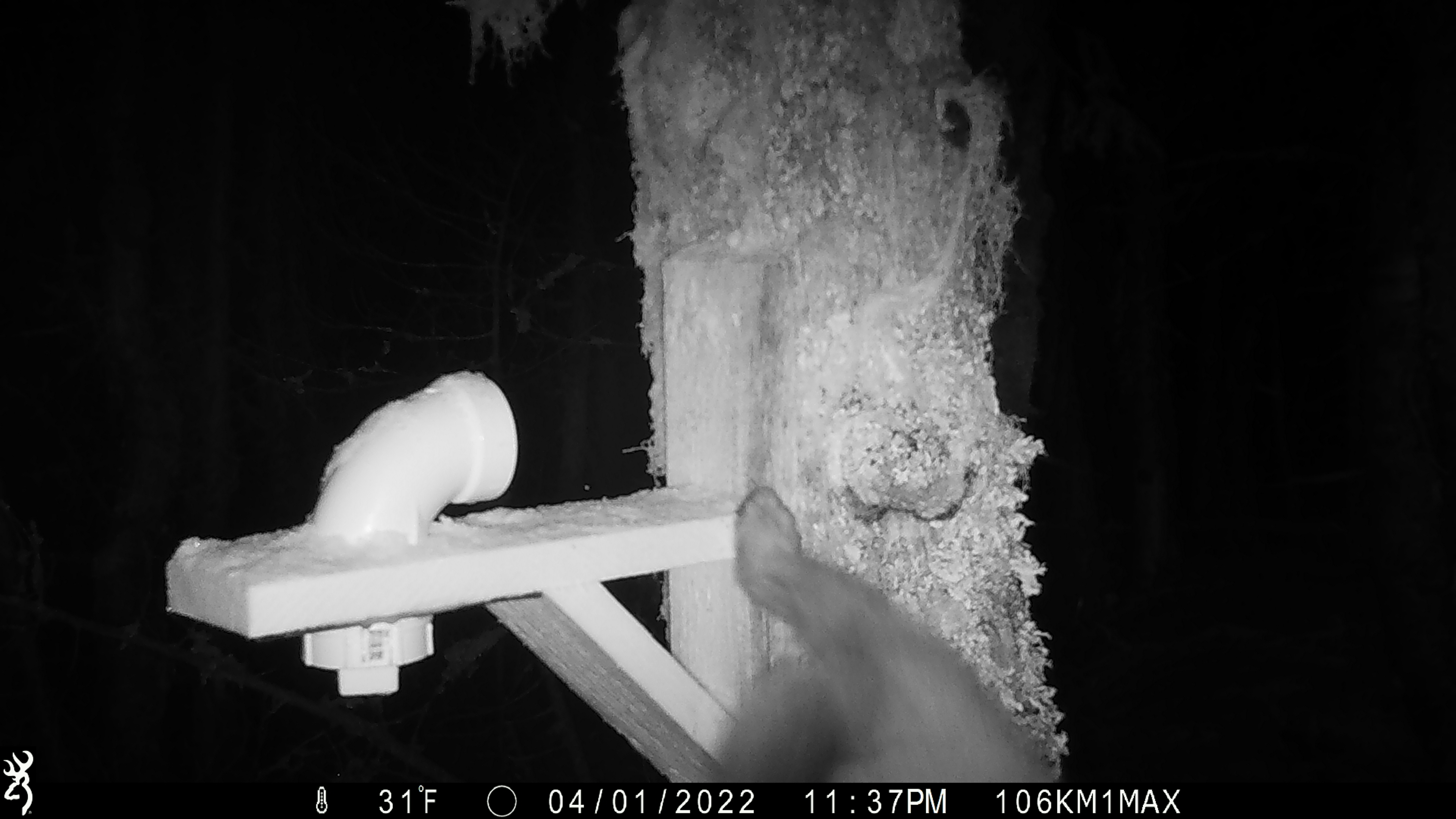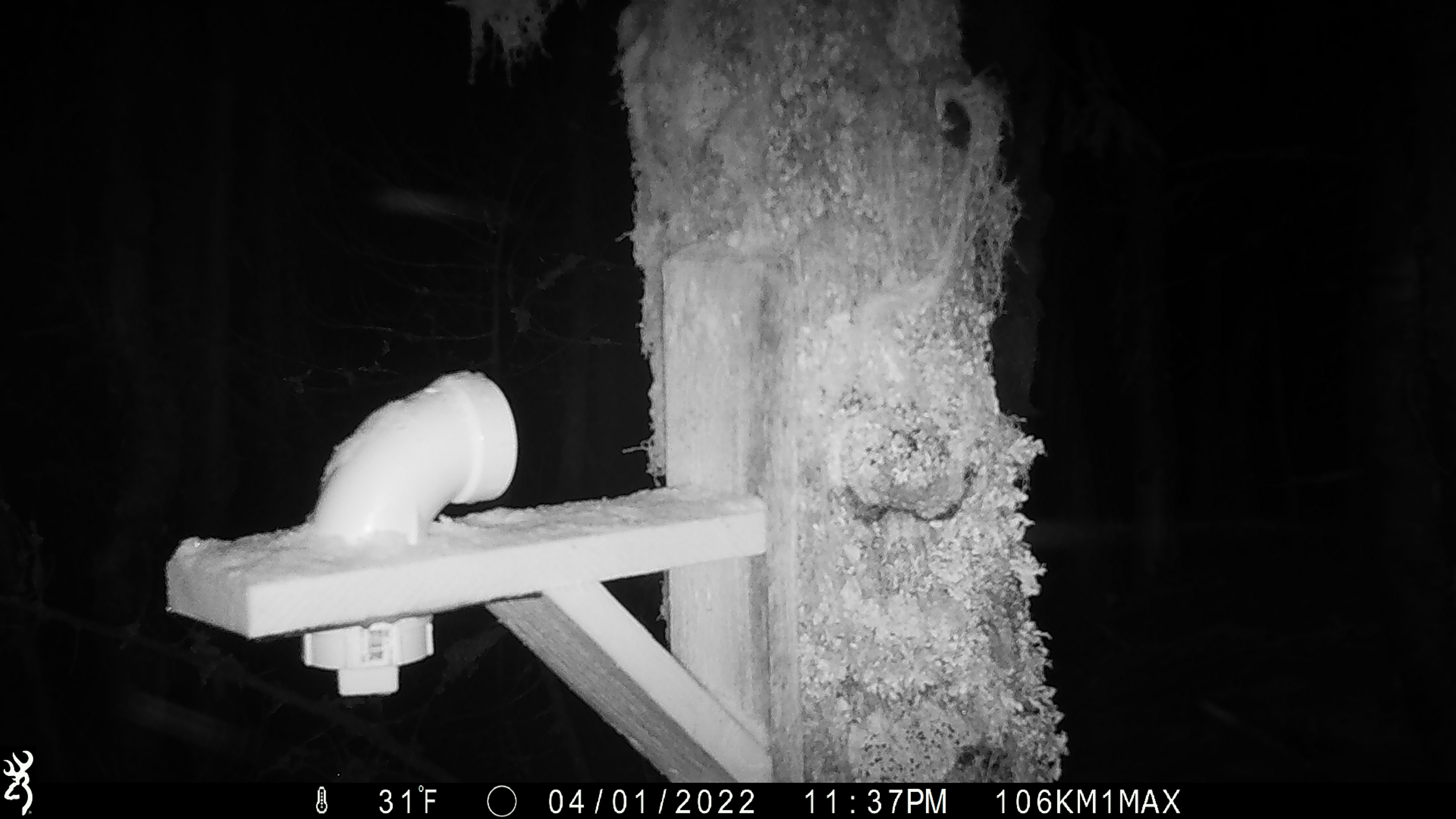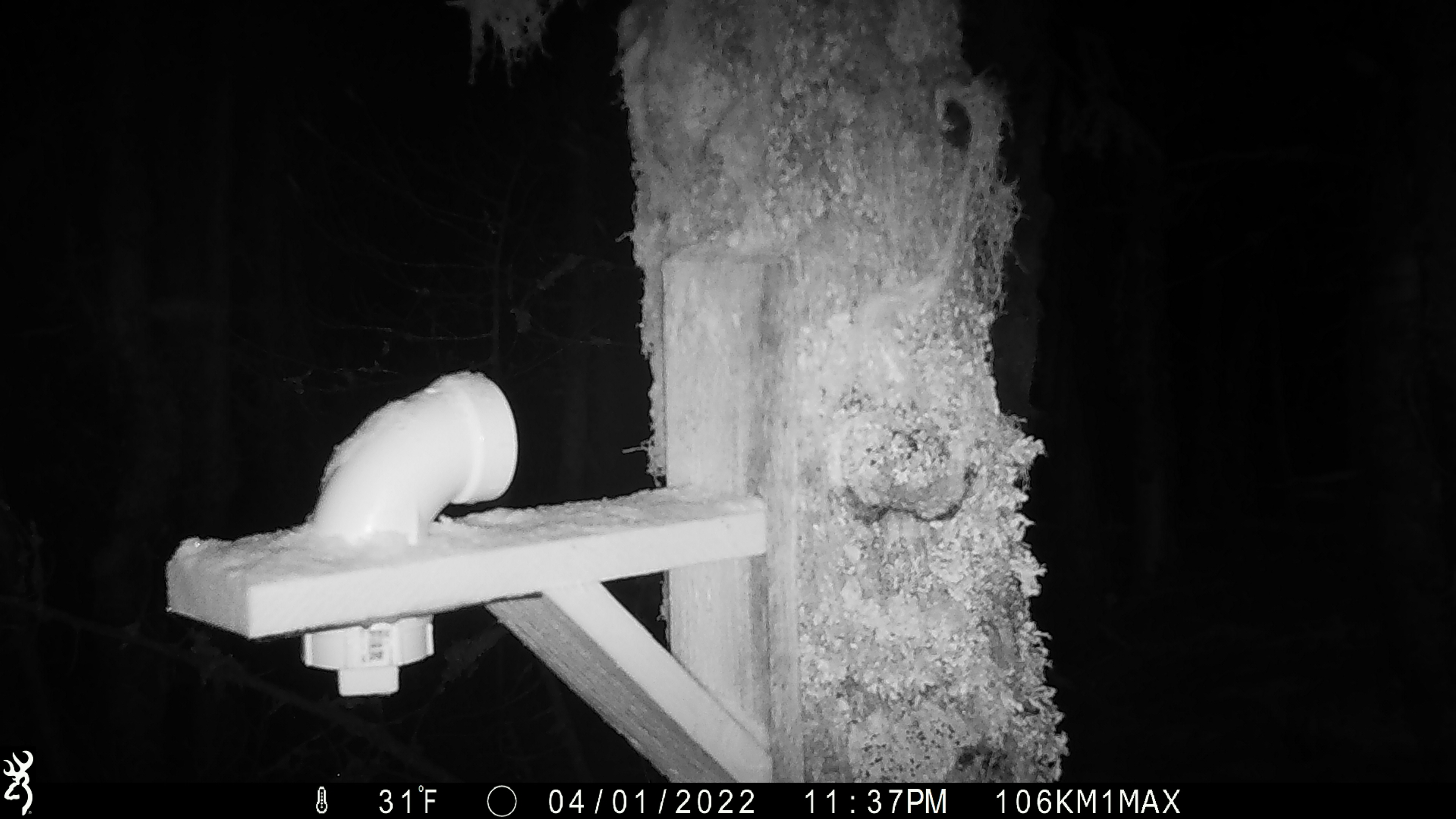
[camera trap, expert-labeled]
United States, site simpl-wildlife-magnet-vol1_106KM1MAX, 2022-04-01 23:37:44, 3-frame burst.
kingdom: Animalia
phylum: Chordata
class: Mammalia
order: Carnivora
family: Mustelidae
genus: Martes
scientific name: Martes americana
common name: american marten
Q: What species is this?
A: American marten (Martes americana).